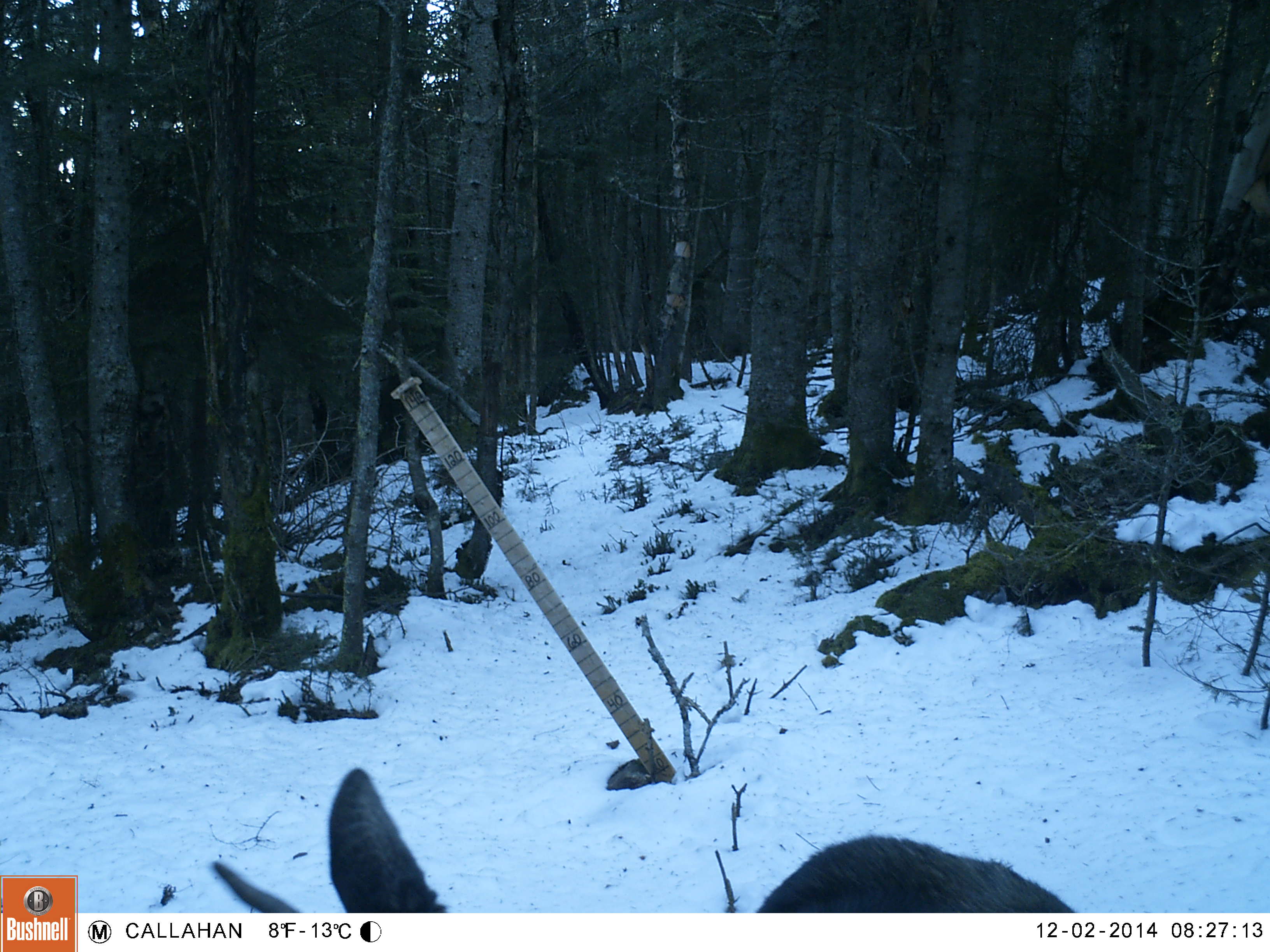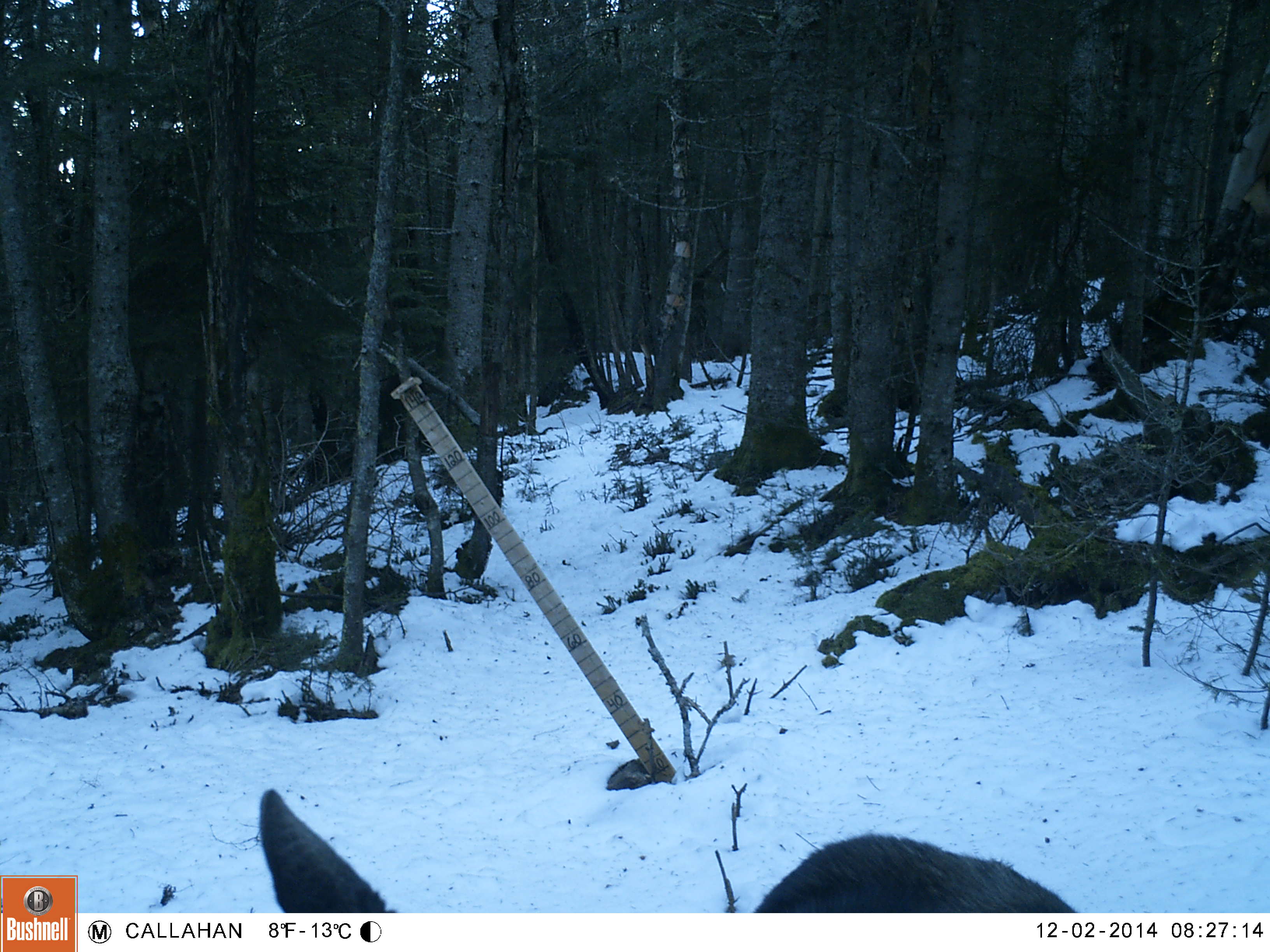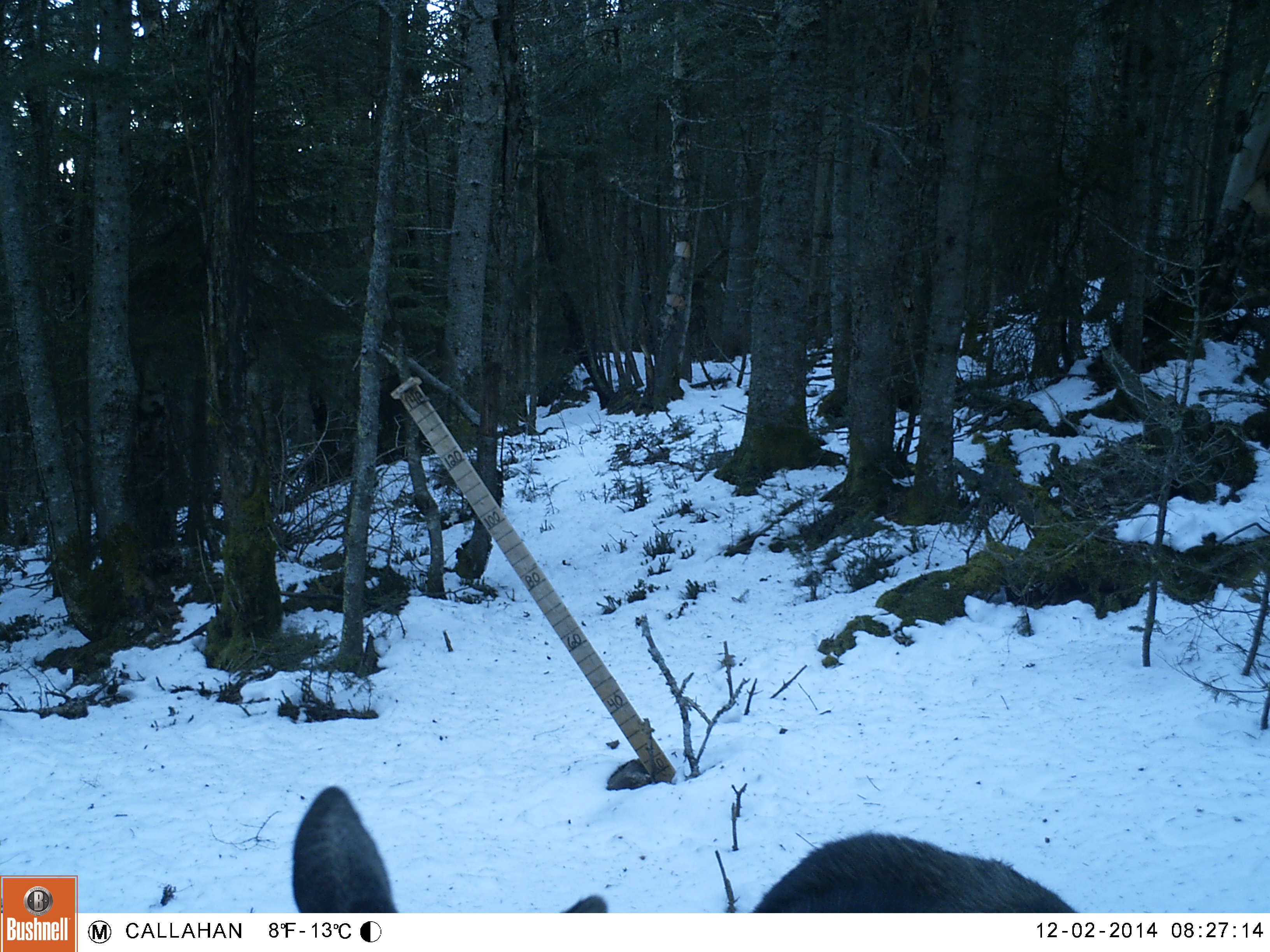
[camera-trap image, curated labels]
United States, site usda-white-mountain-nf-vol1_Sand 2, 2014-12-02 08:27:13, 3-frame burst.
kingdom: Animalia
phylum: Chordata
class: Mammalia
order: Artiodactyla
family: Cervidae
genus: Alces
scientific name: Alces alces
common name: moose